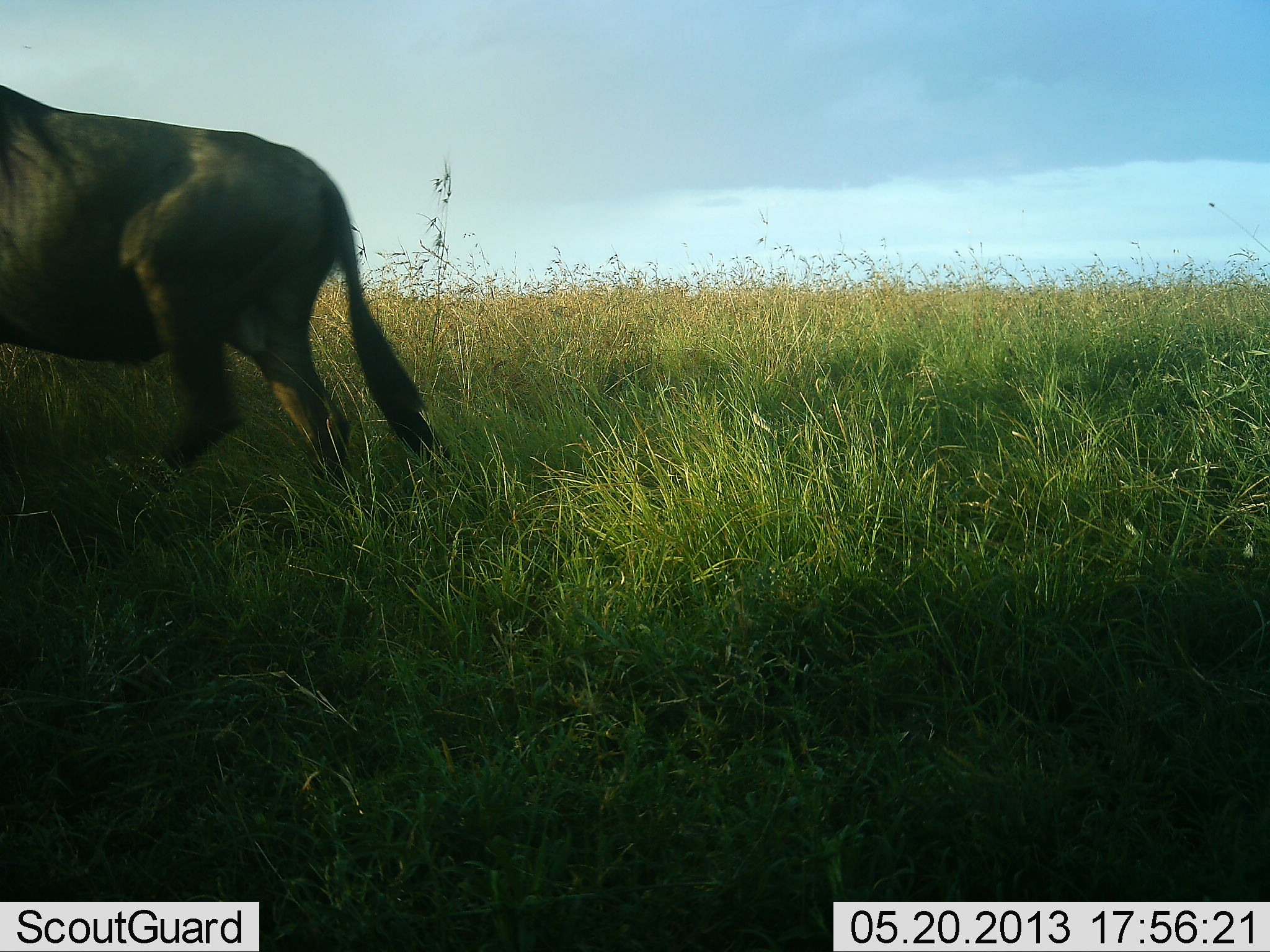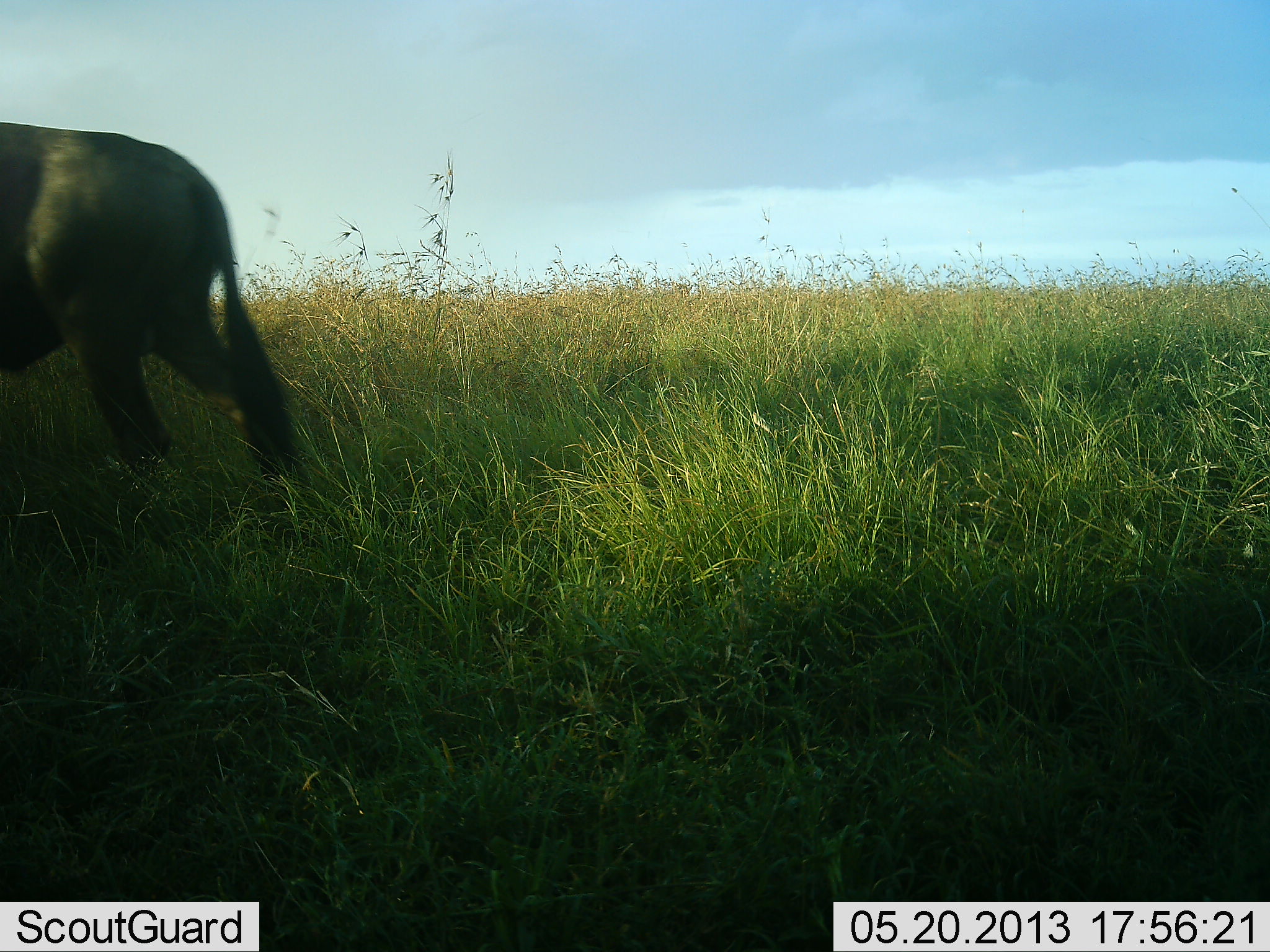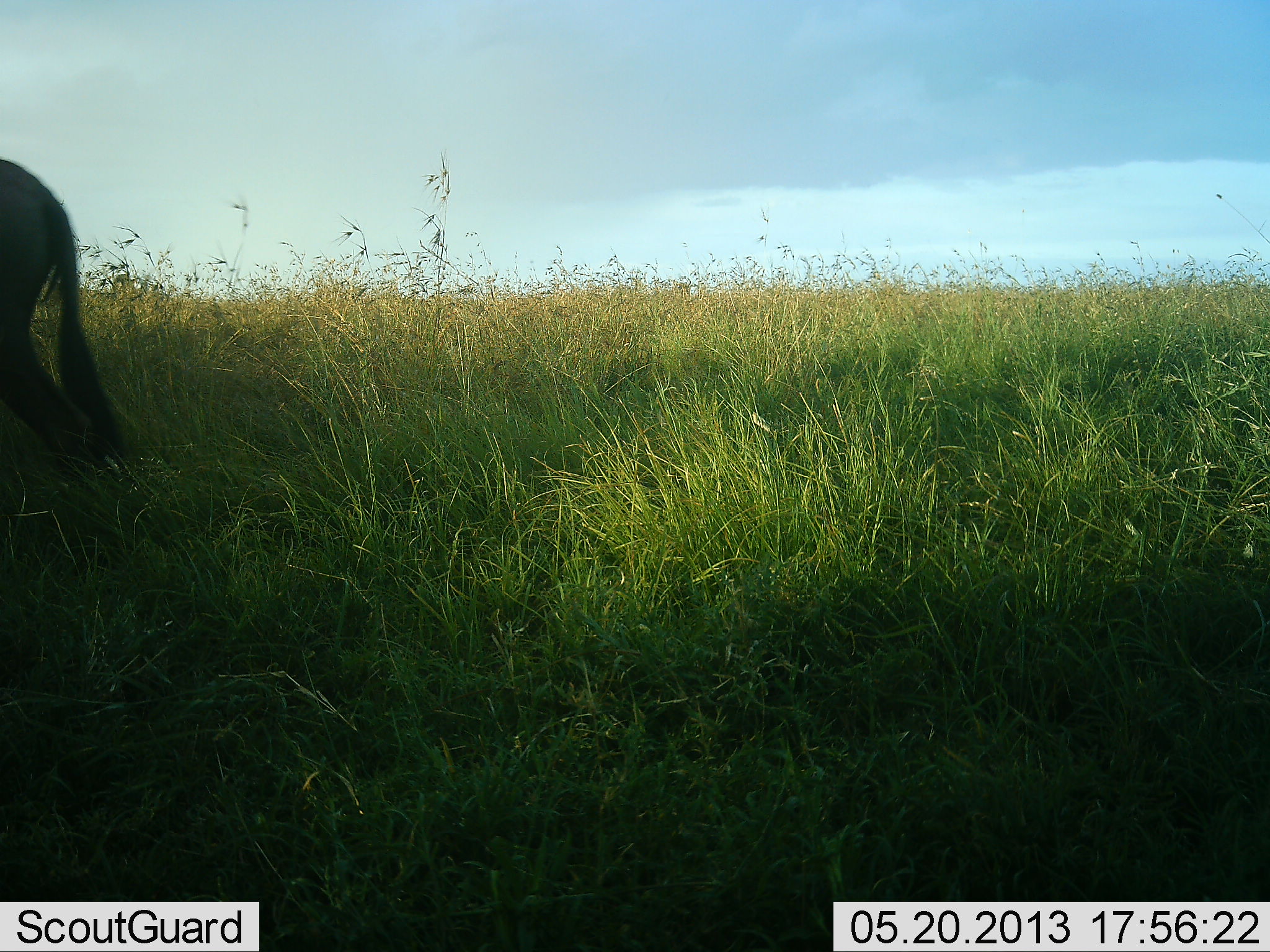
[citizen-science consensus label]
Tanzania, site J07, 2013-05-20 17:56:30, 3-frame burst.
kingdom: Animalia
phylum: Chordata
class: Mammalia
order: Artiodactyla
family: Bovidae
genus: Connochaetes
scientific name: Connochaetes taurinus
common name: blue wildebeest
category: wildebeest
Wildebeest (blue wildebeest) (Connochaetes taurinus), count 1. Behavior (volunteer vote fractions): standing 0%, resting 0%, moving 100%, interacting 0%. Young present (vote fraction): 0%. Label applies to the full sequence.